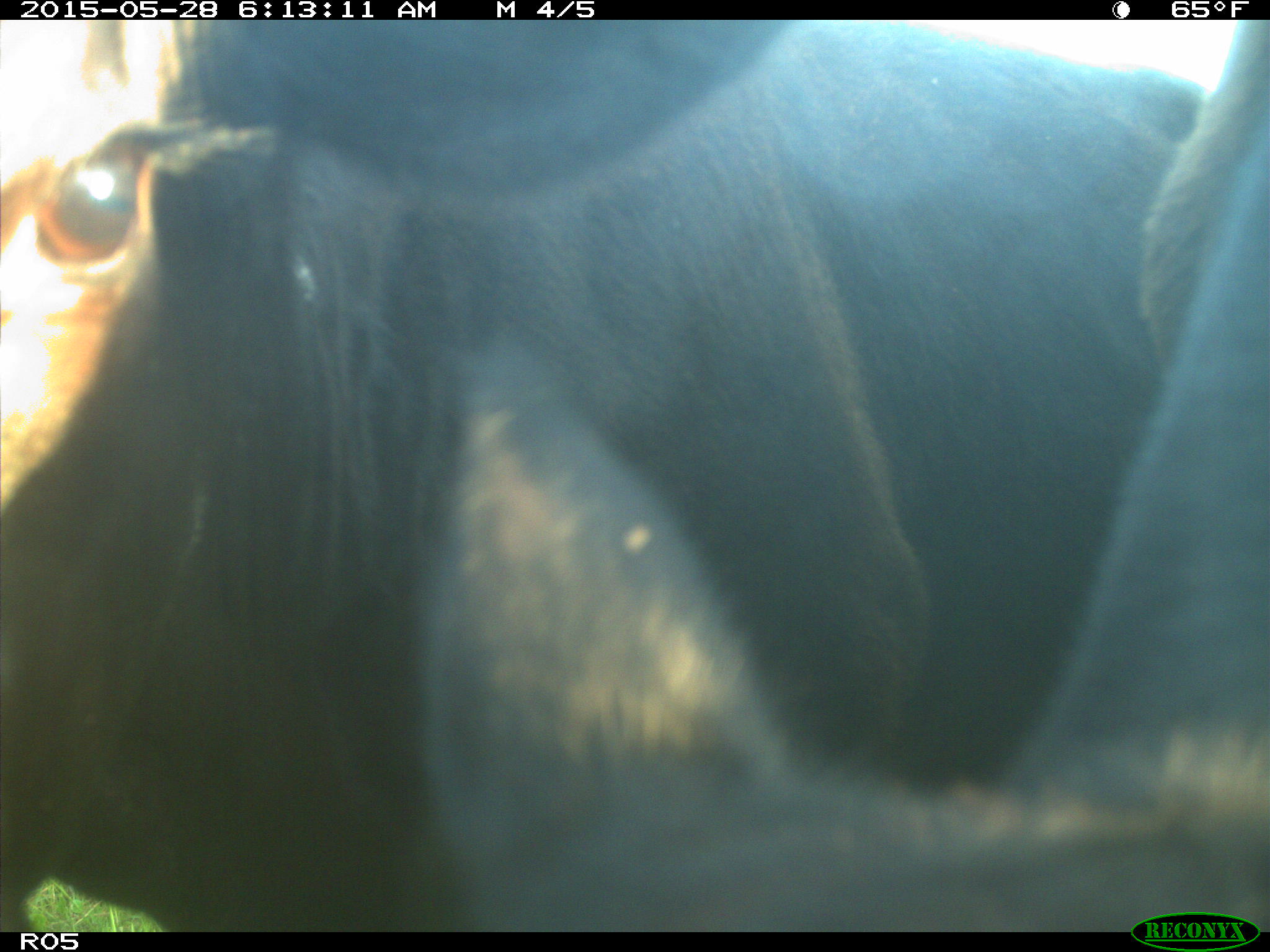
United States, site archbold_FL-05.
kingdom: Animalia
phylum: Chordata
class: Mammalia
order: Artiodactyla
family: Bovidae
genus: Bos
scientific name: Bos taurus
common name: domestic cow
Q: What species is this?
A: Bos taurus (domestic cow).